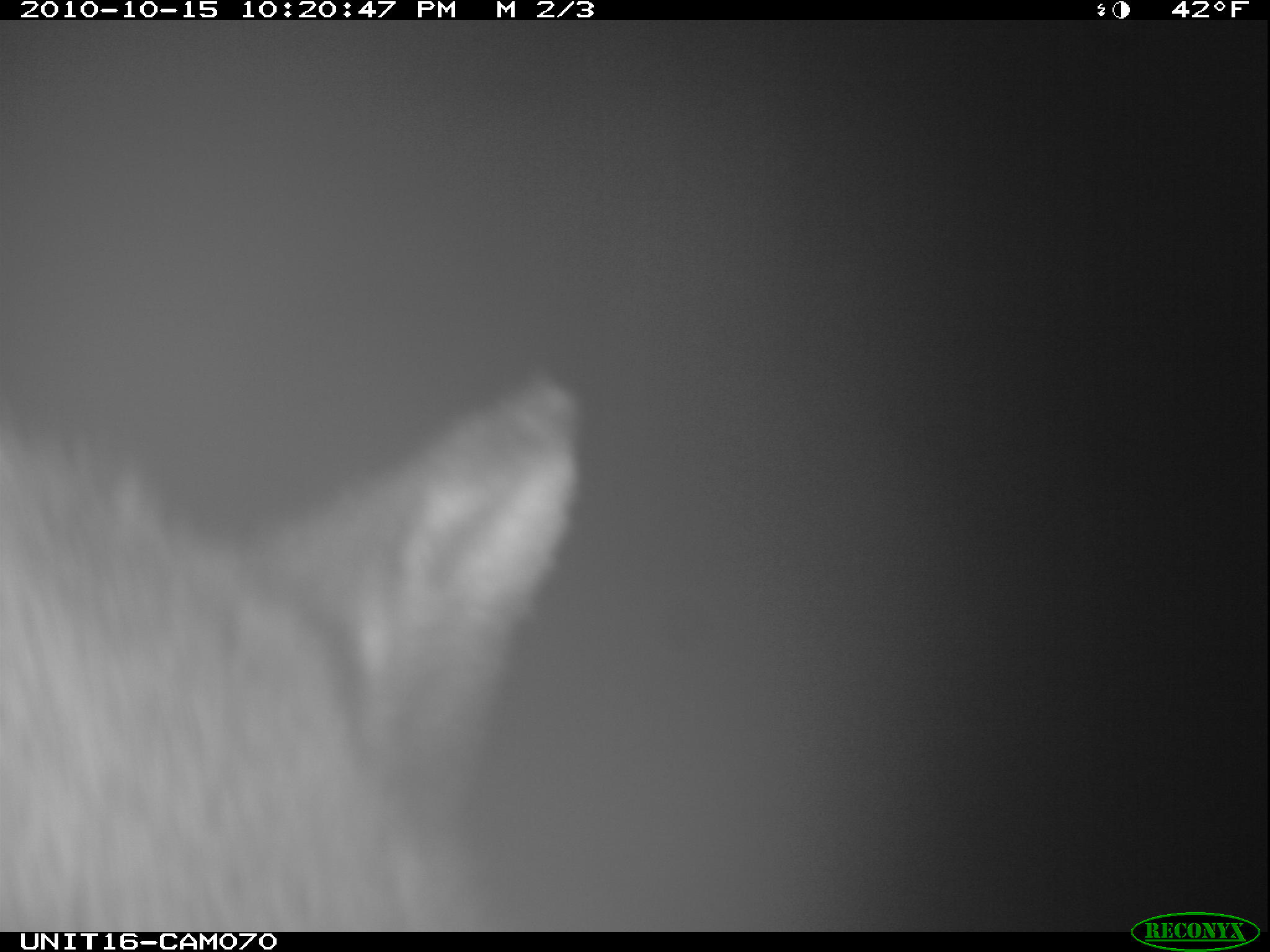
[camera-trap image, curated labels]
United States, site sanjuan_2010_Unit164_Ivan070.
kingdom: Animalia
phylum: Chordata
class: Mammalia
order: Artiodactyla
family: Cervidae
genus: Cervus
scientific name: Cervus elaphus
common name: red deer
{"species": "Cervus elaphus (red deer)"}